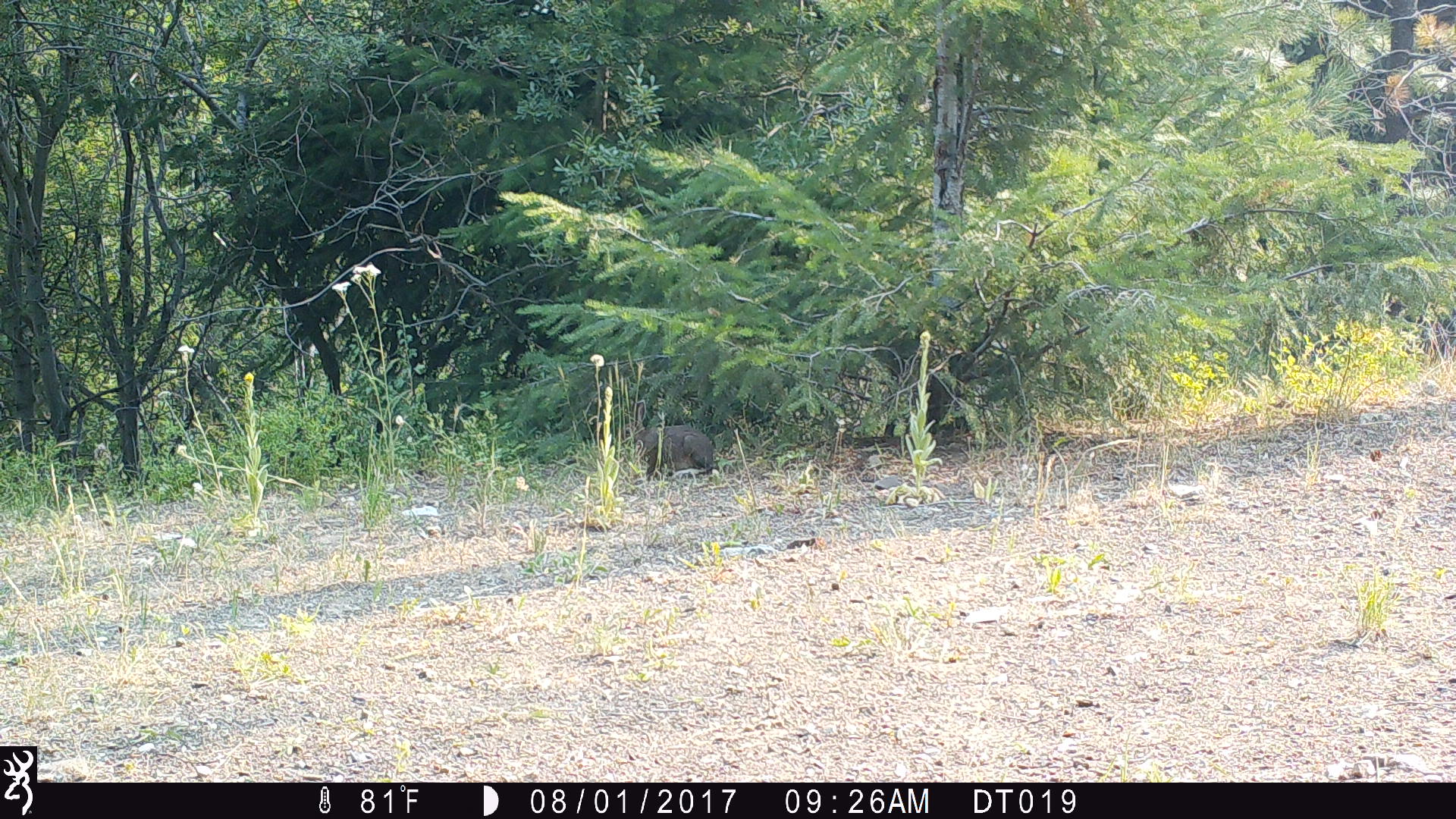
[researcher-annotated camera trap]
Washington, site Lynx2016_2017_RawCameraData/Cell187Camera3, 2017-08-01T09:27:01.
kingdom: Animalia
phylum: Chordata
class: Mammalia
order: Lagomorpha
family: Leporidae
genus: Lepus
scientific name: Lepus americanus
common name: snowshoe hare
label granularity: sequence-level